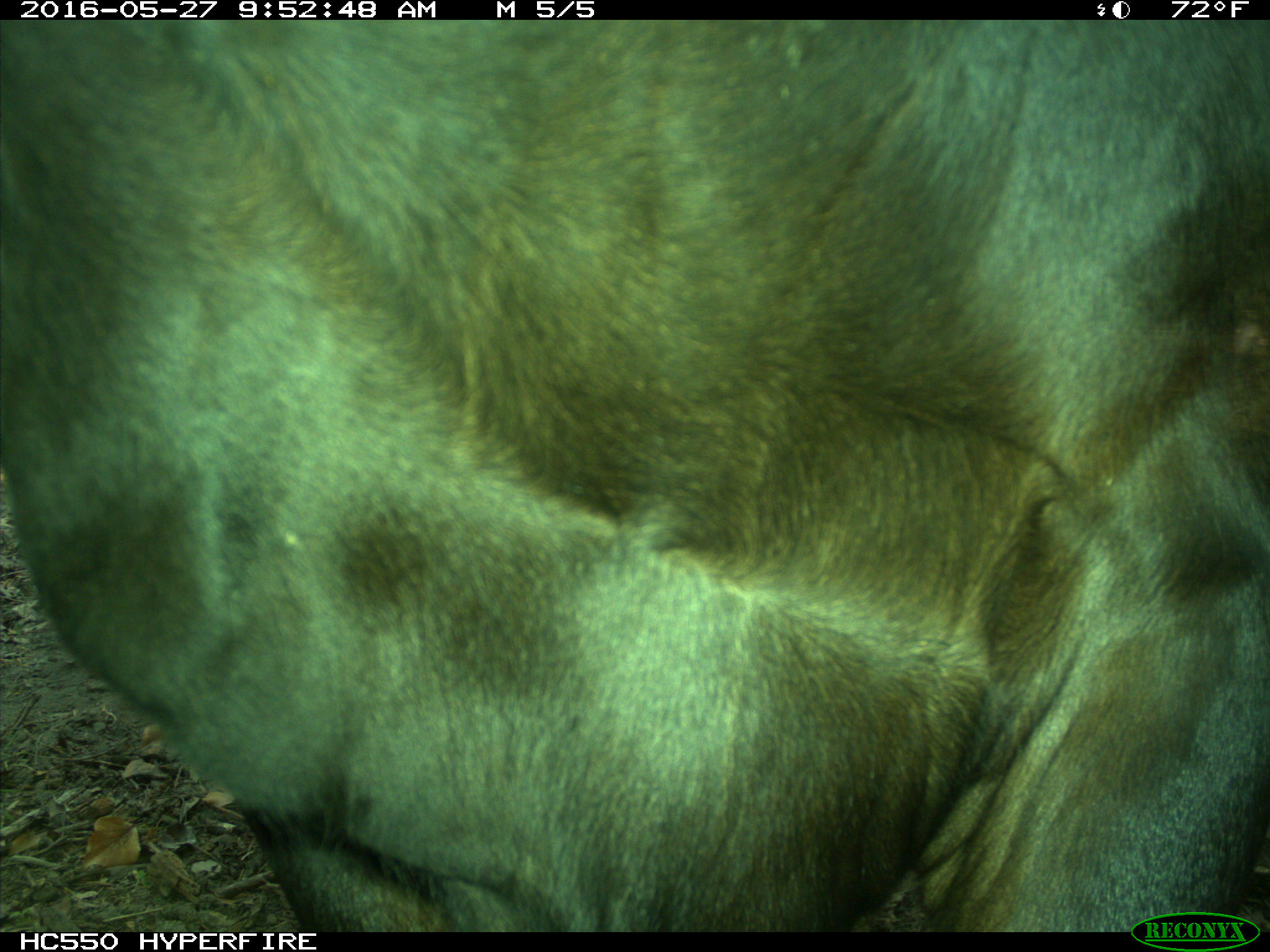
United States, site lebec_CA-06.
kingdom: Animalia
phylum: Chordata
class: Mammalia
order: Artiodactyla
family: Bovidae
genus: Bos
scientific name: Bos taurus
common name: domestic cow